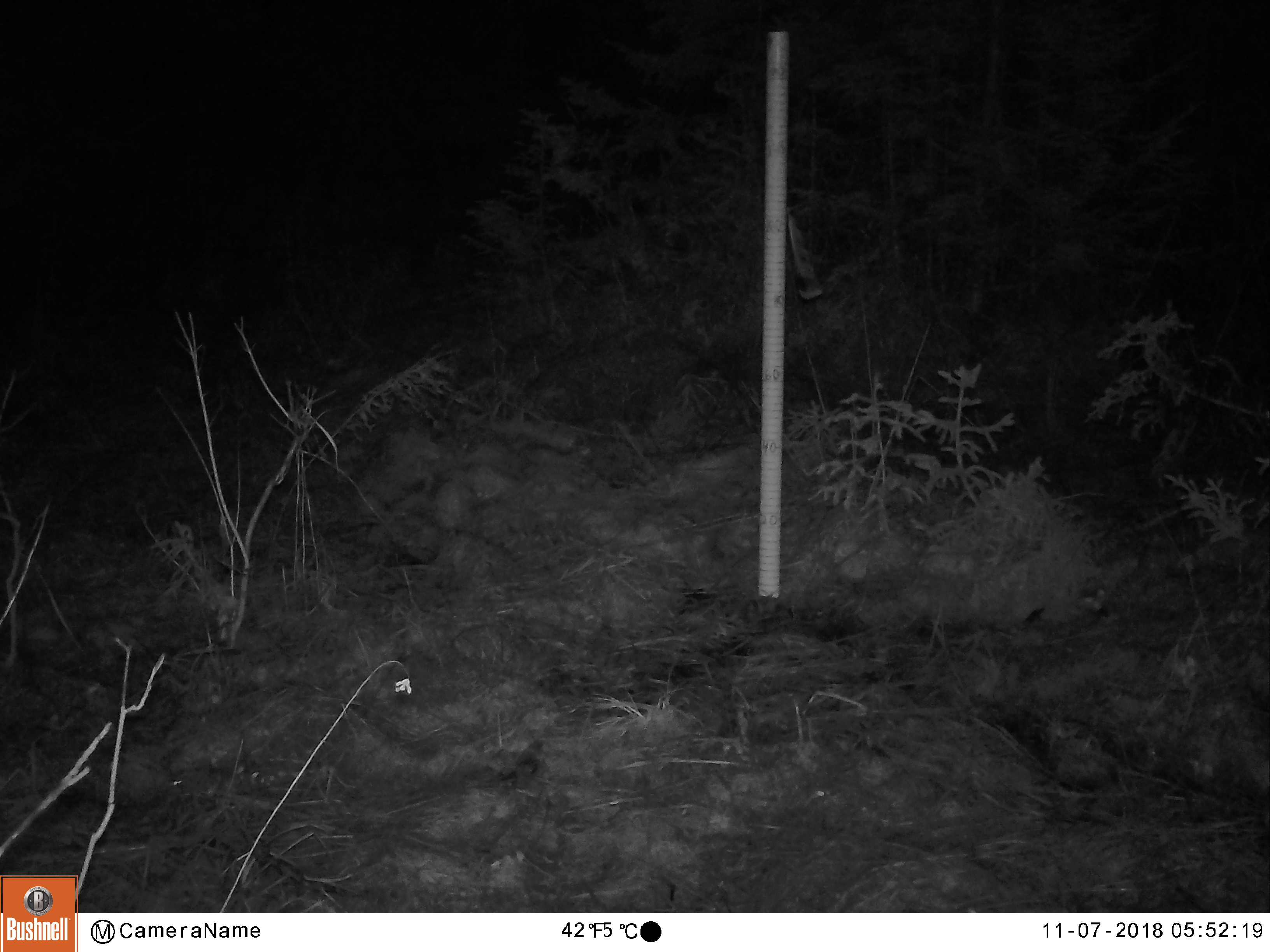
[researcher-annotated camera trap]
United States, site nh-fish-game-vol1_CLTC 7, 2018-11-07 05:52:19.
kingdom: Animalia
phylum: Chordata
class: Mammalia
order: Artiodactyla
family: Cervidae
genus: Alces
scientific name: Alces alces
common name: moose